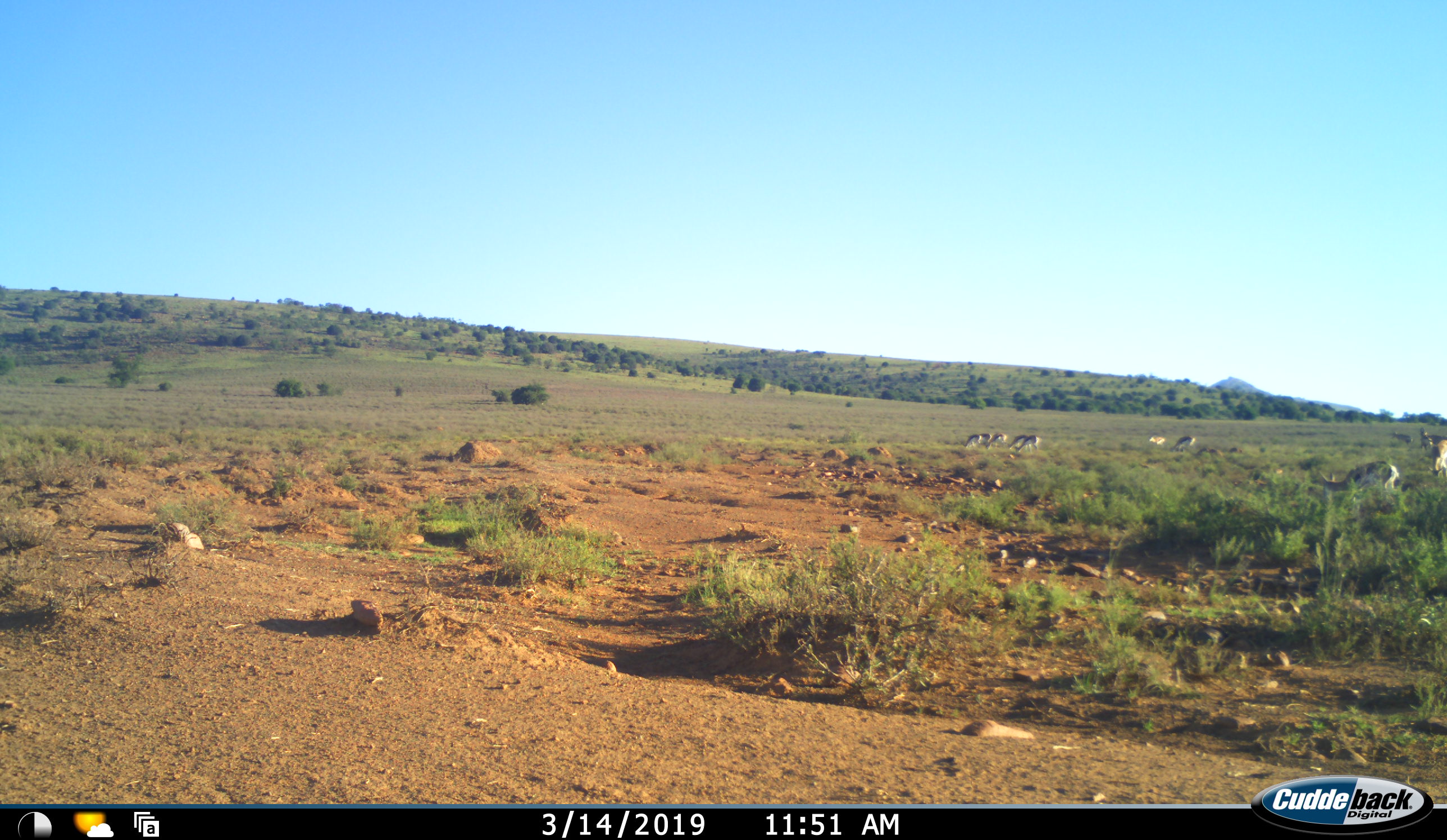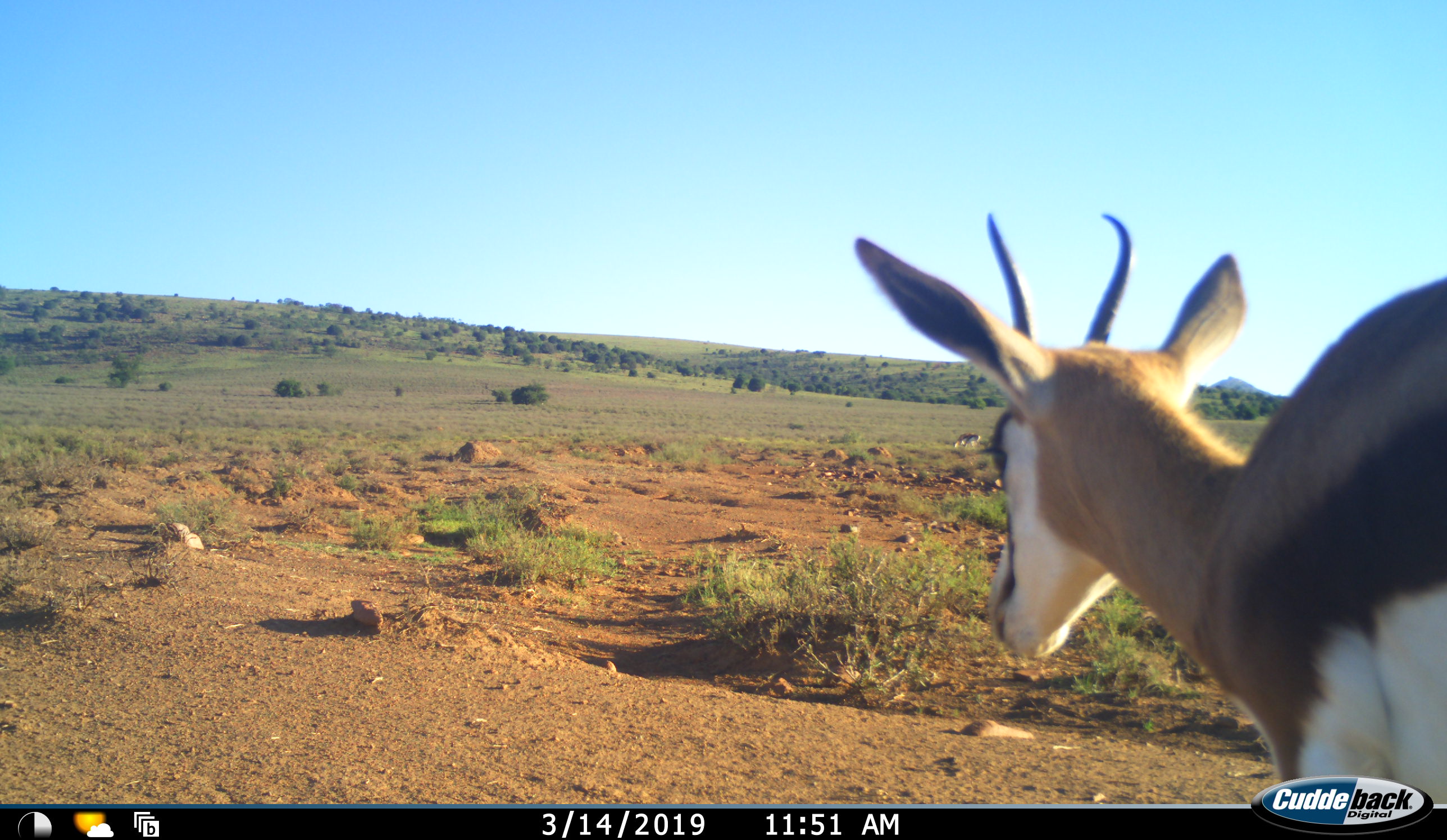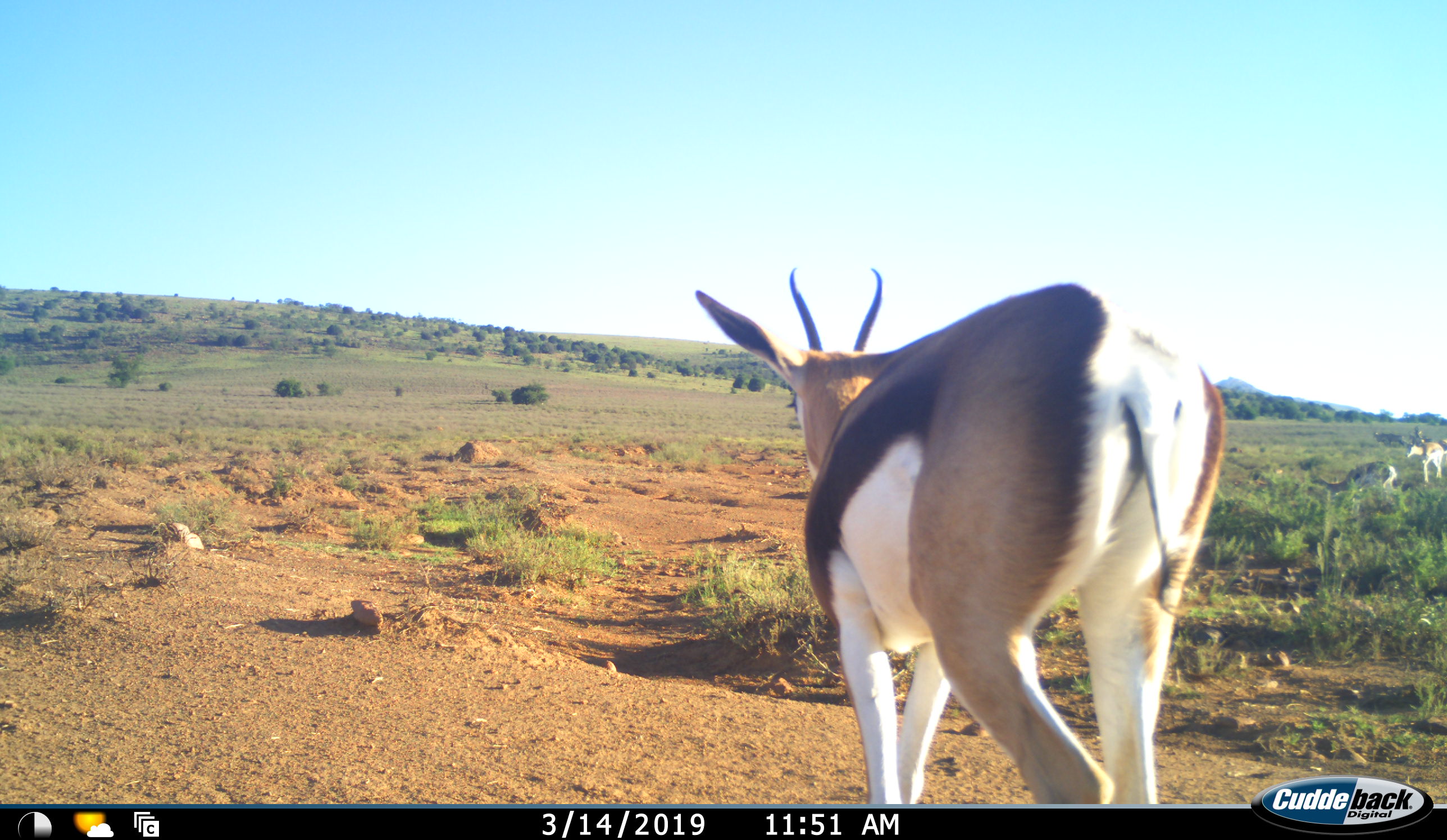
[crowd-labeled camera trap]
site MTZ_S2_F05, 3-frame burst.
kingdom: Animalia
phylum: Chordata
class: Mammalia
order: Artiodactyla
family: Bovidae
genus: Antidorcas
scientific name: Antidorcas marsupialis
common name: springbok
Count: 11-50.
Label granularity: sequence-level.